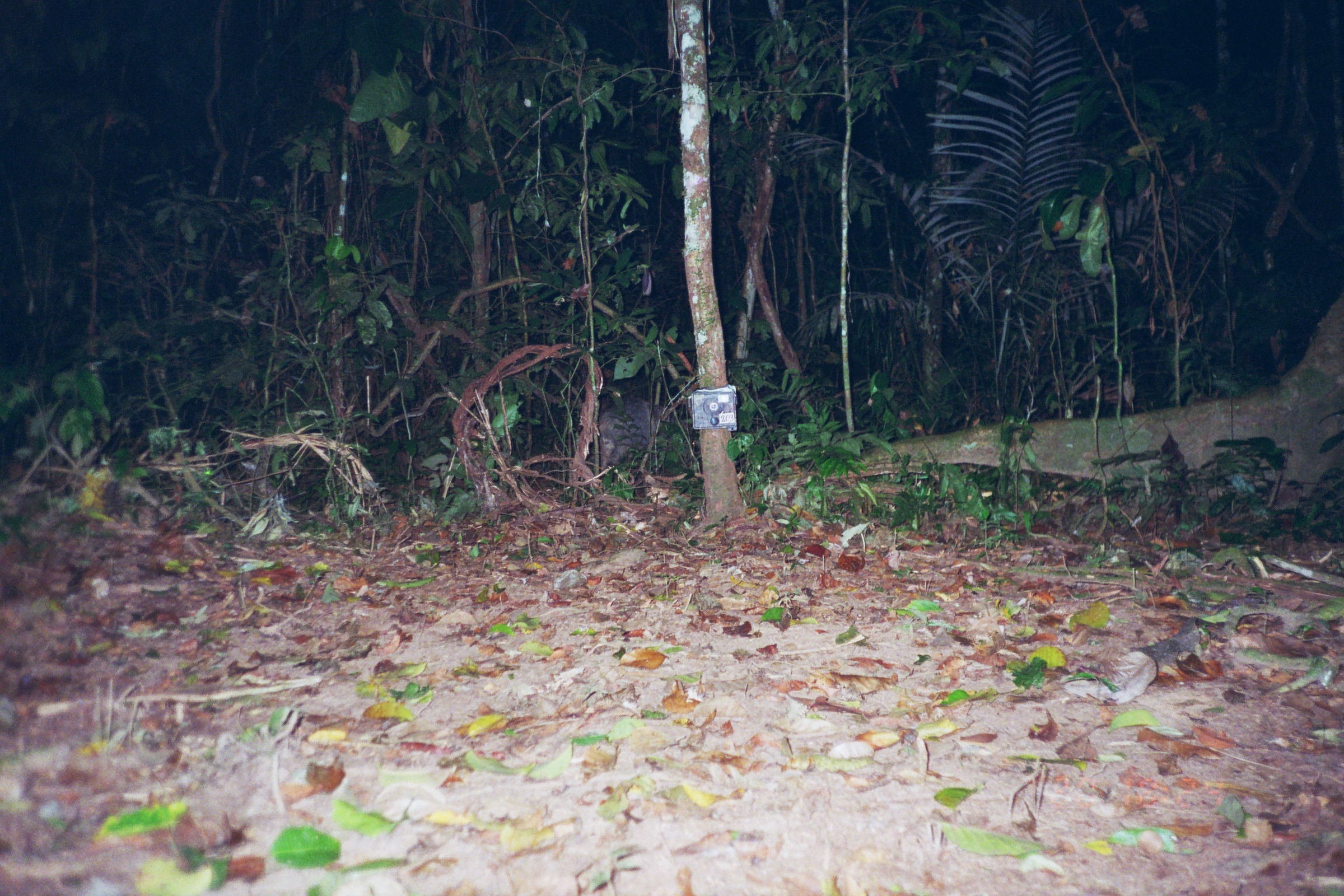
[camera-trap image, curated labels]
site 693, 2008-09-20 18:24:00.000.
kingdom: Animalia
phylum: Chordata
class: Mammalia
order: Perissodactyla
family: Tapiridae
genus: Tapirus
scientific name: Tapirus terrestris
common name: south american tapir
Tapirus terrestris (south american tapir).